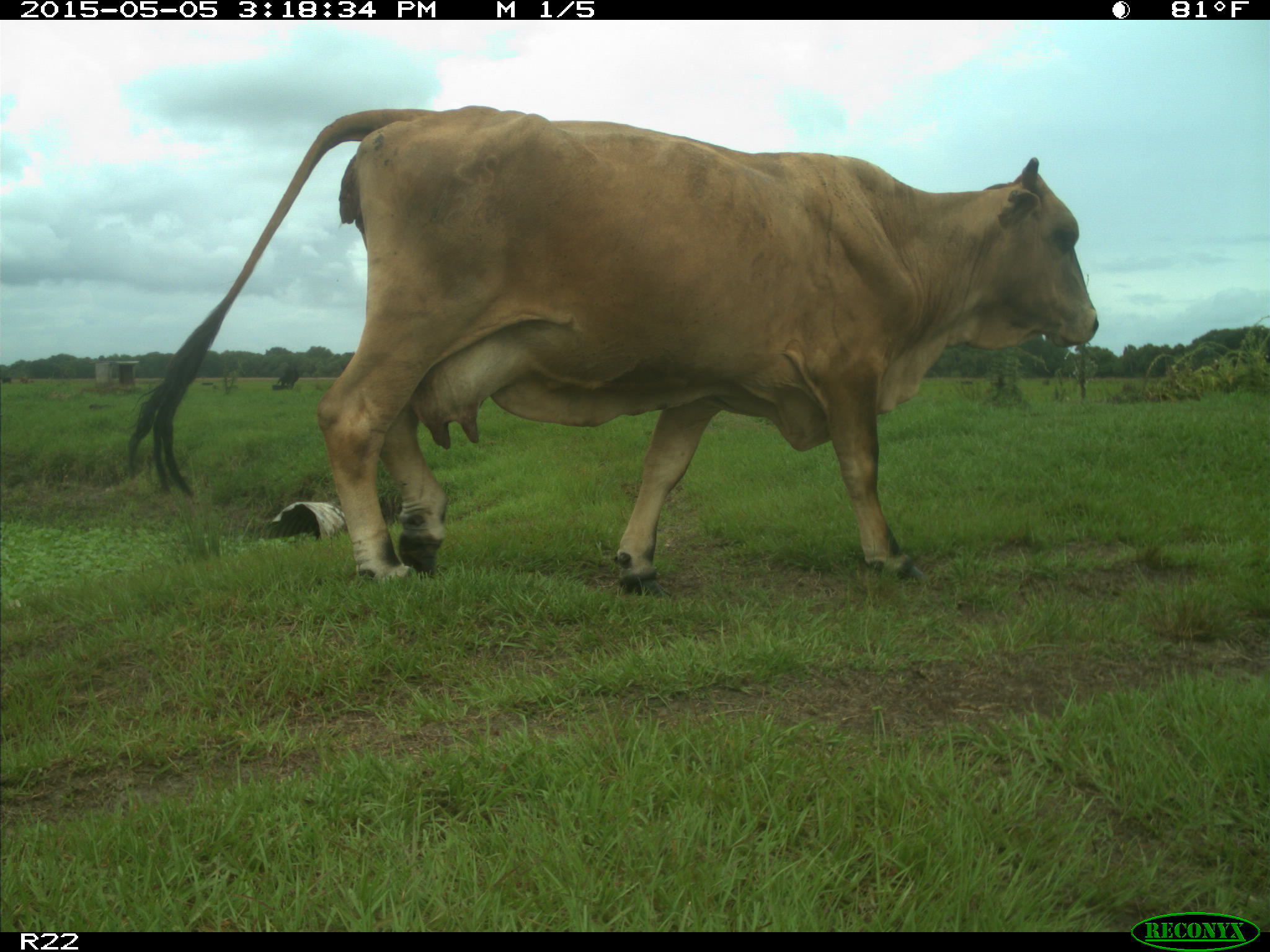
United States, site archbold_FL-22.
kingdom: Animalia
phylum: Chordata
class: Mammalia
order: Artiodactyla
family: Bovidae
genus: Bos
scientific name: Bos taurus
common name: domestic cow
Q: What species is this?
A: Bos taurus (domestic cow).